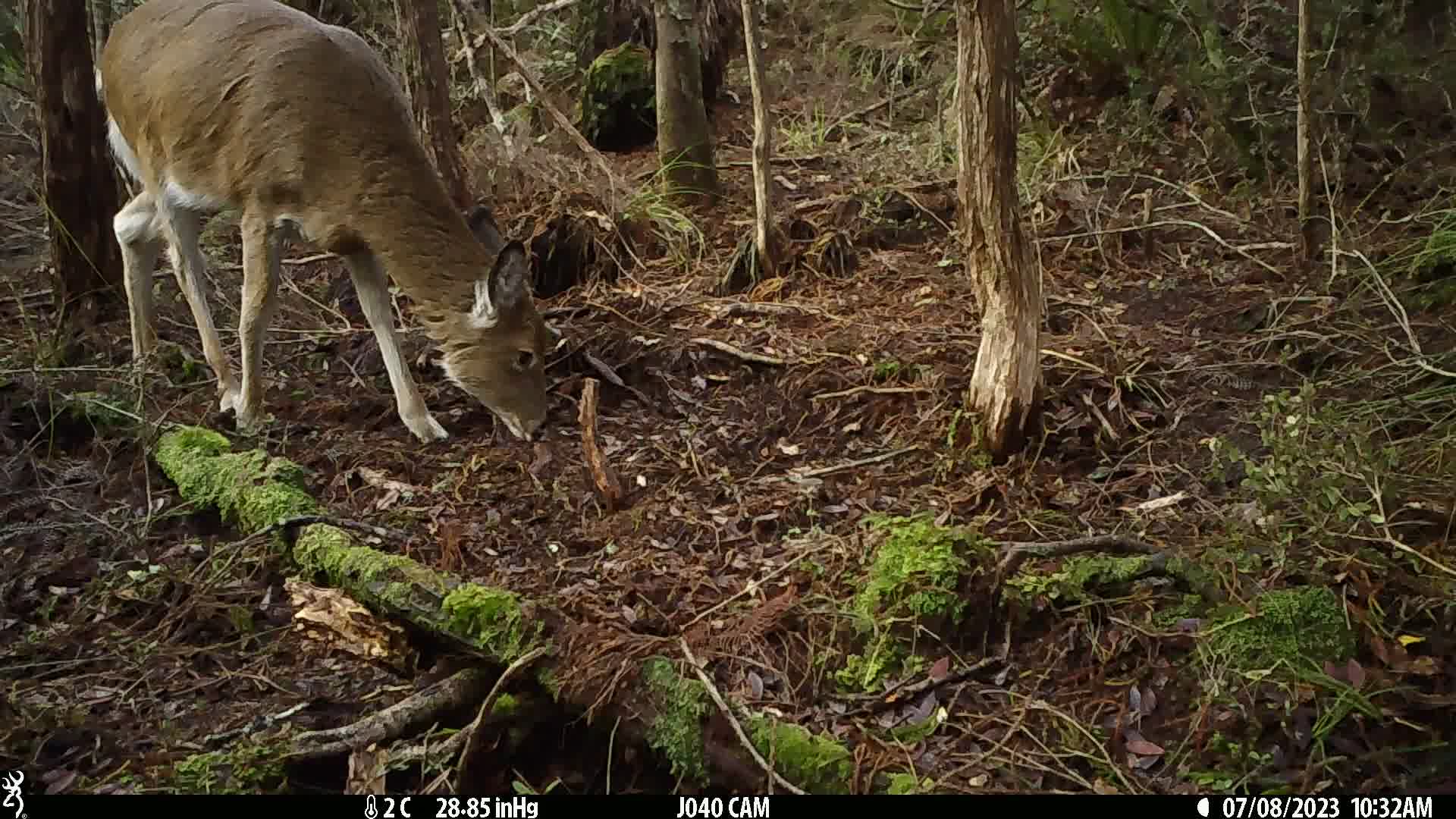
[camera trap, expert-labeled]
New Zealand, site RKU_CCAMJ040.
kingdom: Animalia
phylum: Chordata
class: Mammalia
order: Artiodactyla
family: Cervidae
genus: Odocoileus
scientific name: Odocoileus virginianus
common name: white-tailed deer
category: white tailed deer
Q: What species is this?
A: White tailed deer (white-tailed deer) (Odocoileus virginianus).